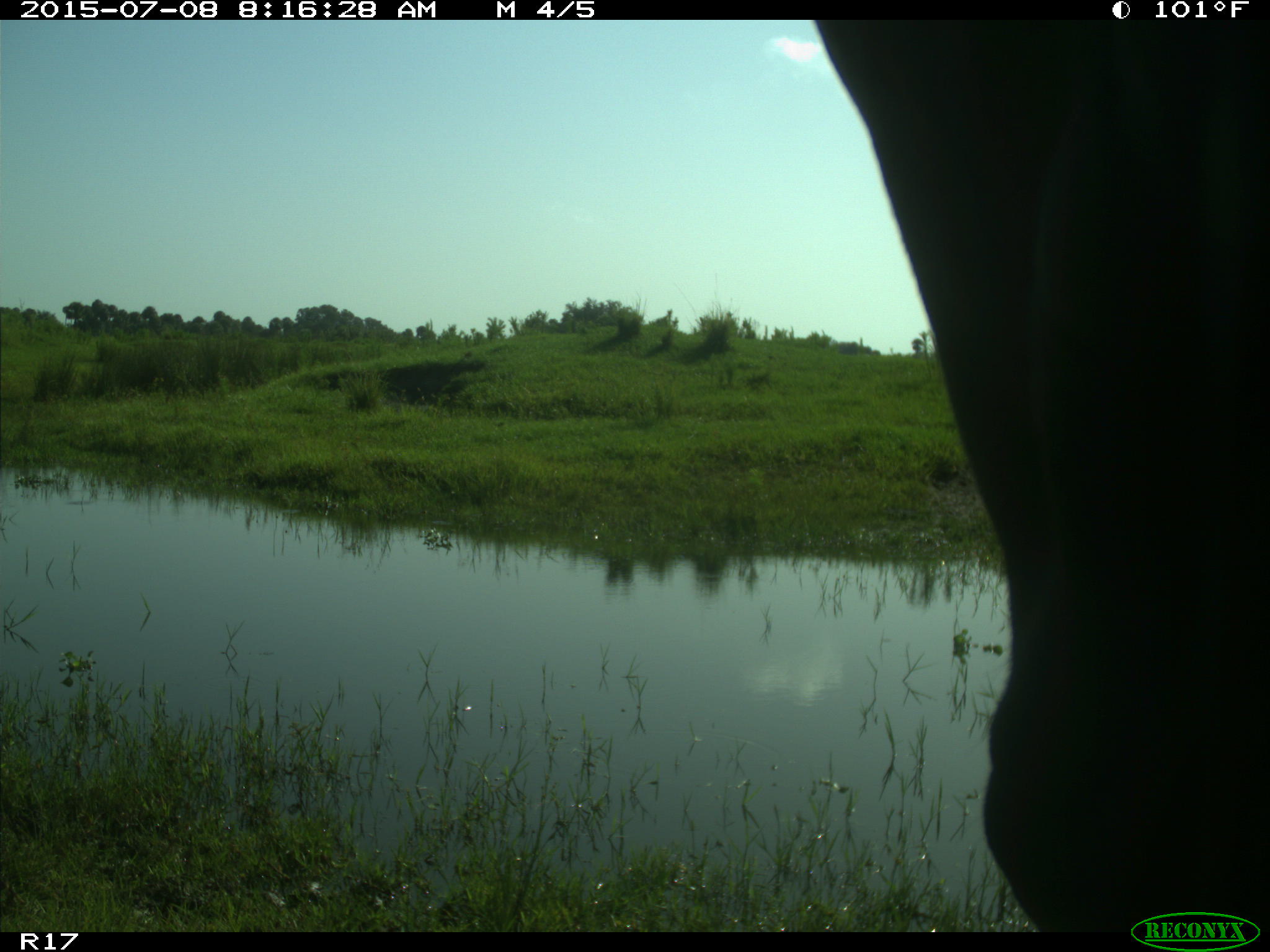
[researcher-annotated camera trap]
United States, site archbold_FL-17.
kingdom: Animalia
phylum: Chordata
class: Mammalia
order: Artiodactyla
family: Bovidae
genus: Bos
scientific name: Bos taurus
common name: domestic cow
Bos taurus (domestic cow).